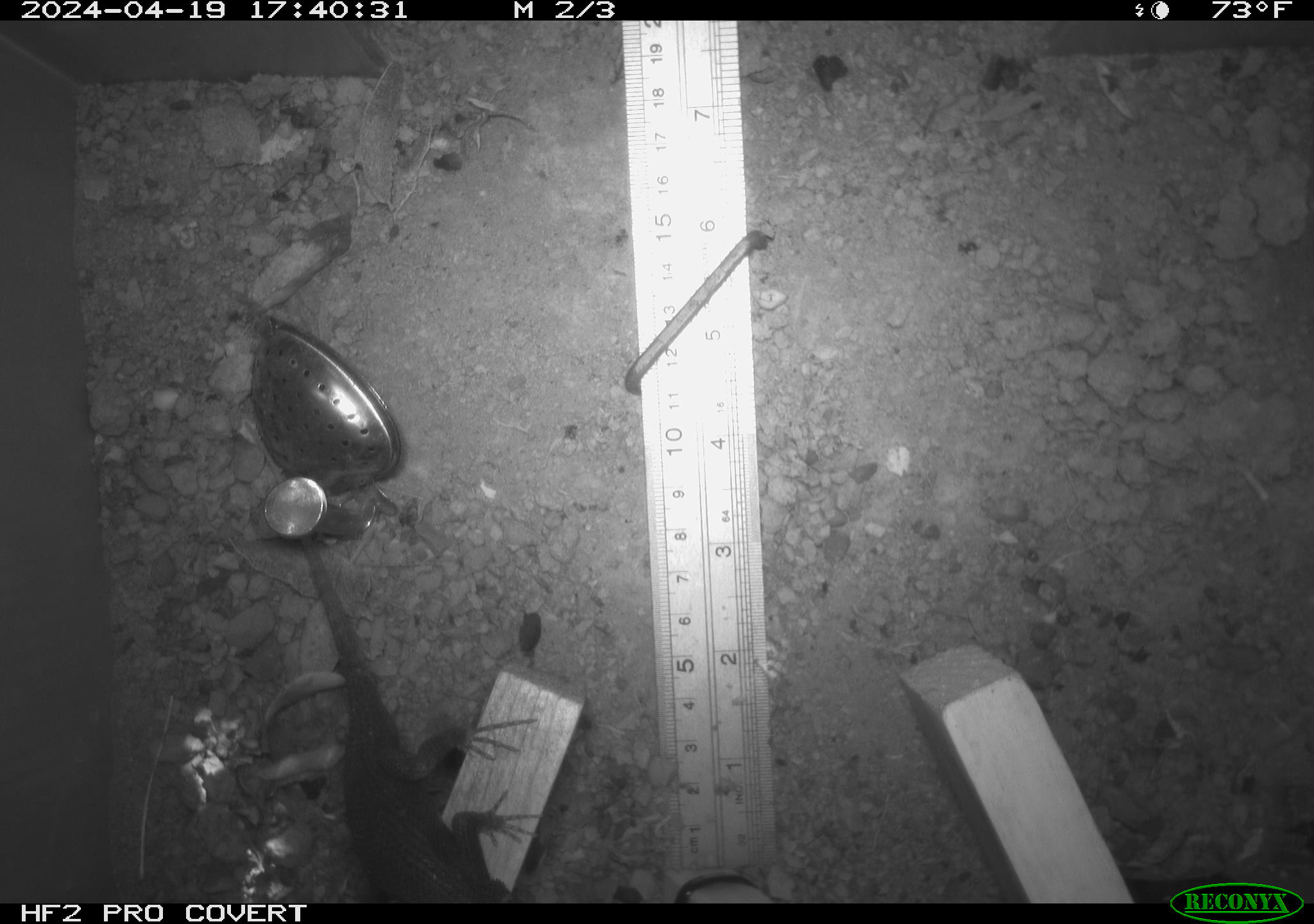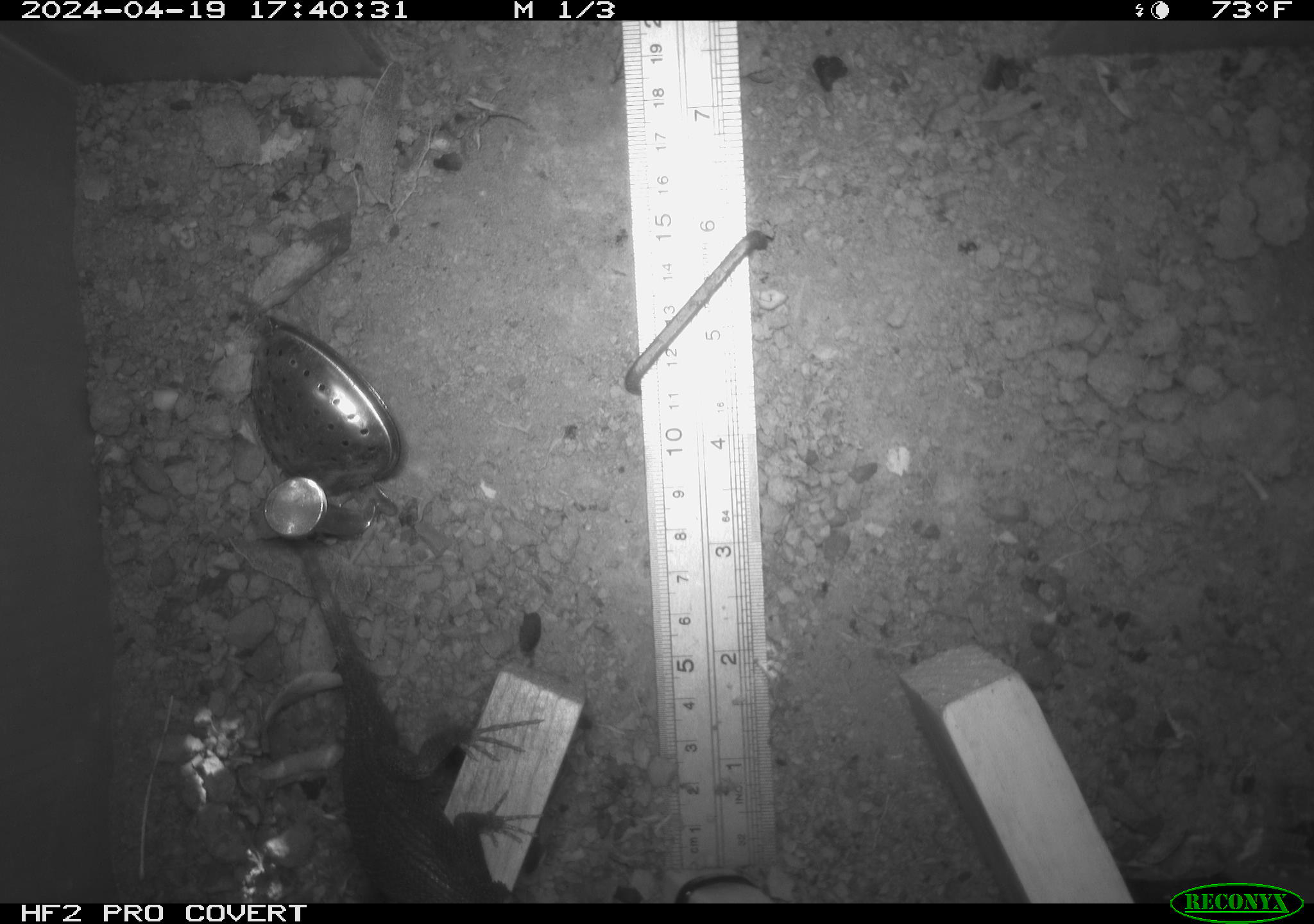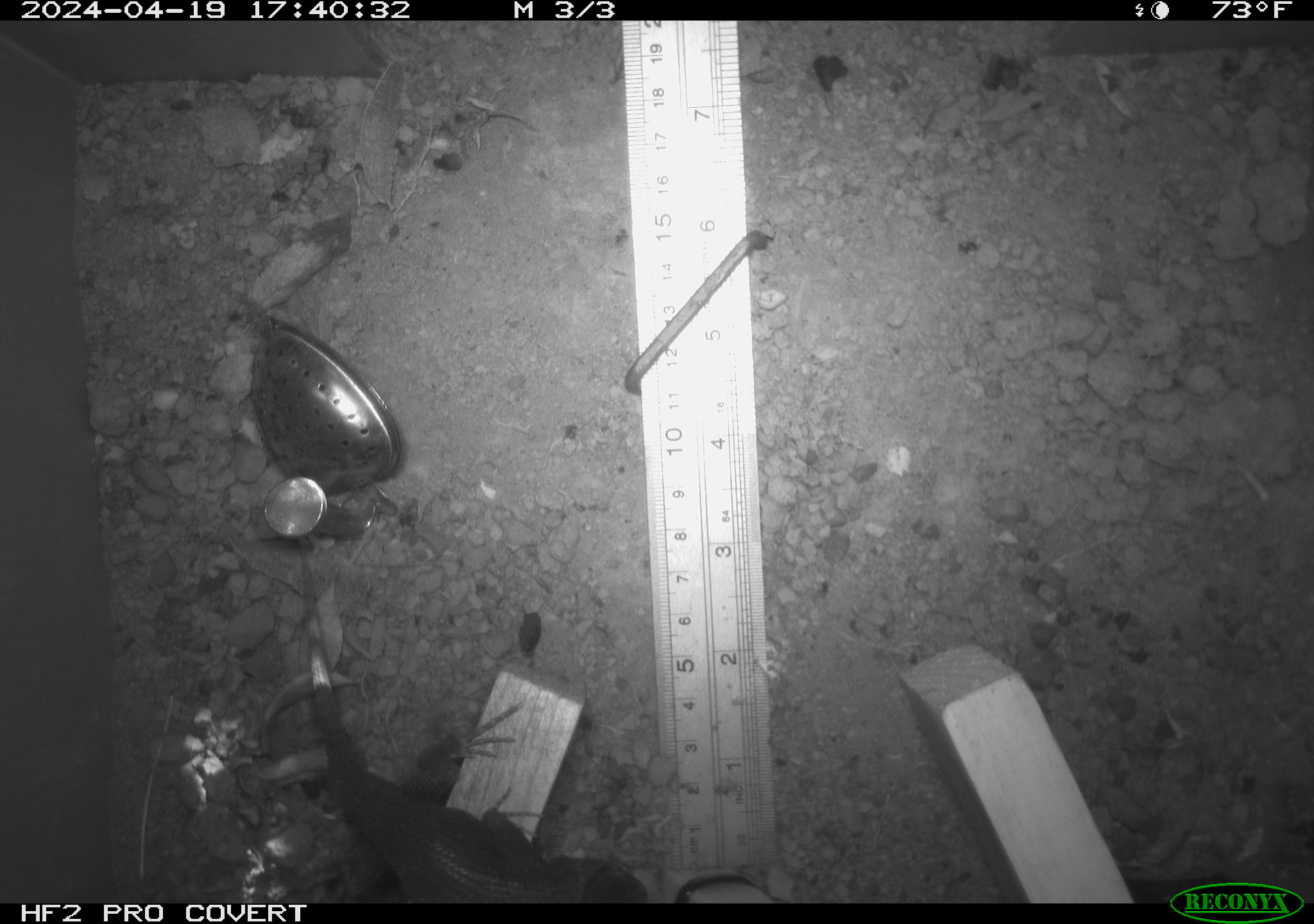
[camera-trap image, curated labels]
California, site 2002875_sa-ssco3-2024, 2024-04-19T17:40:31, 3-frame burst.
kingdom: Animalia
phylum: Chordata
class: Reptilia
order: Squamata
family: Phrynosomatidae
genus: Sceloporus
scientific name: Sceloporus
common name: spiny lizards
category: sceloporus species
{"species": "sceloporus species (spiny lizards) (Sceloporus)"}